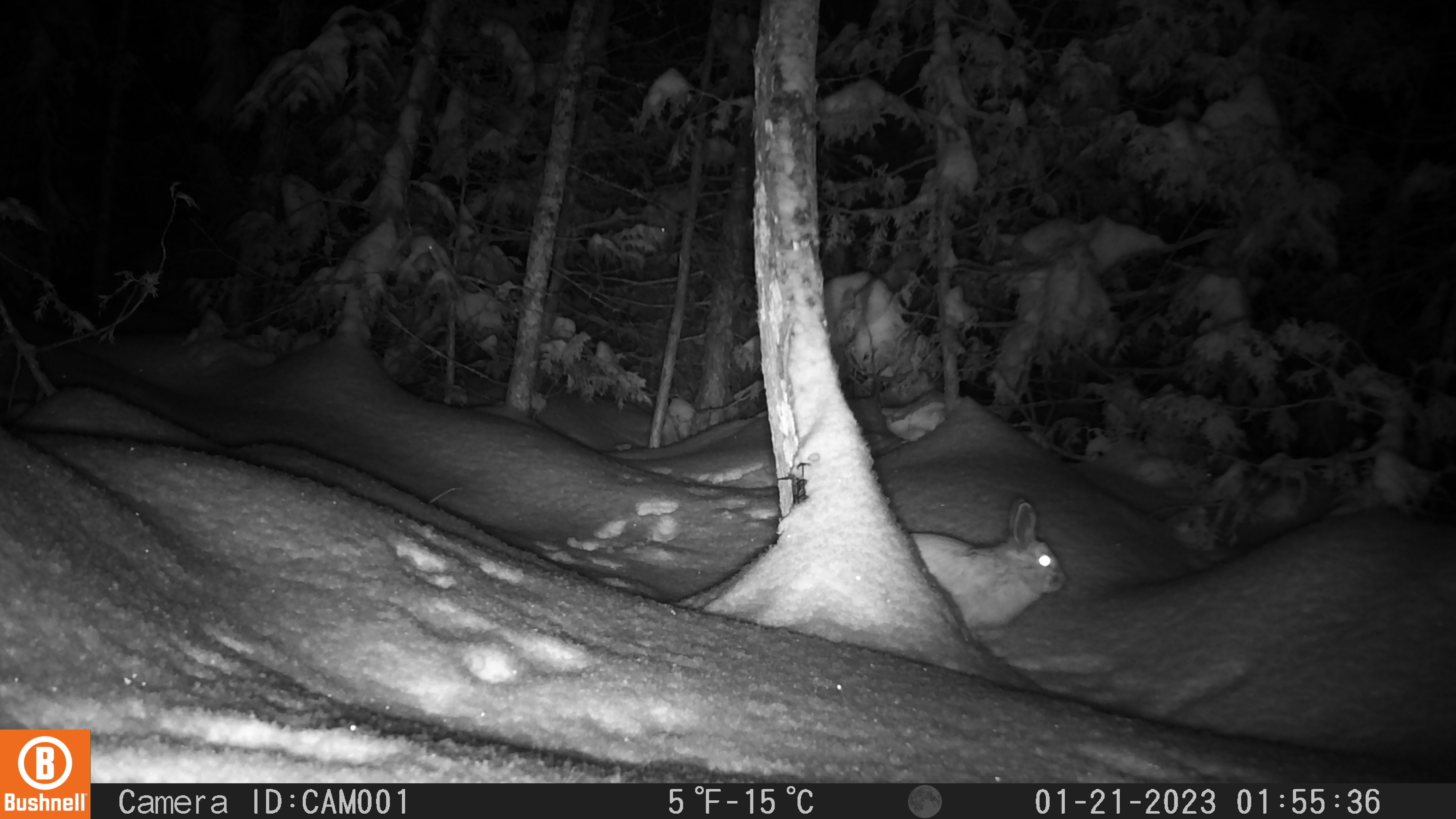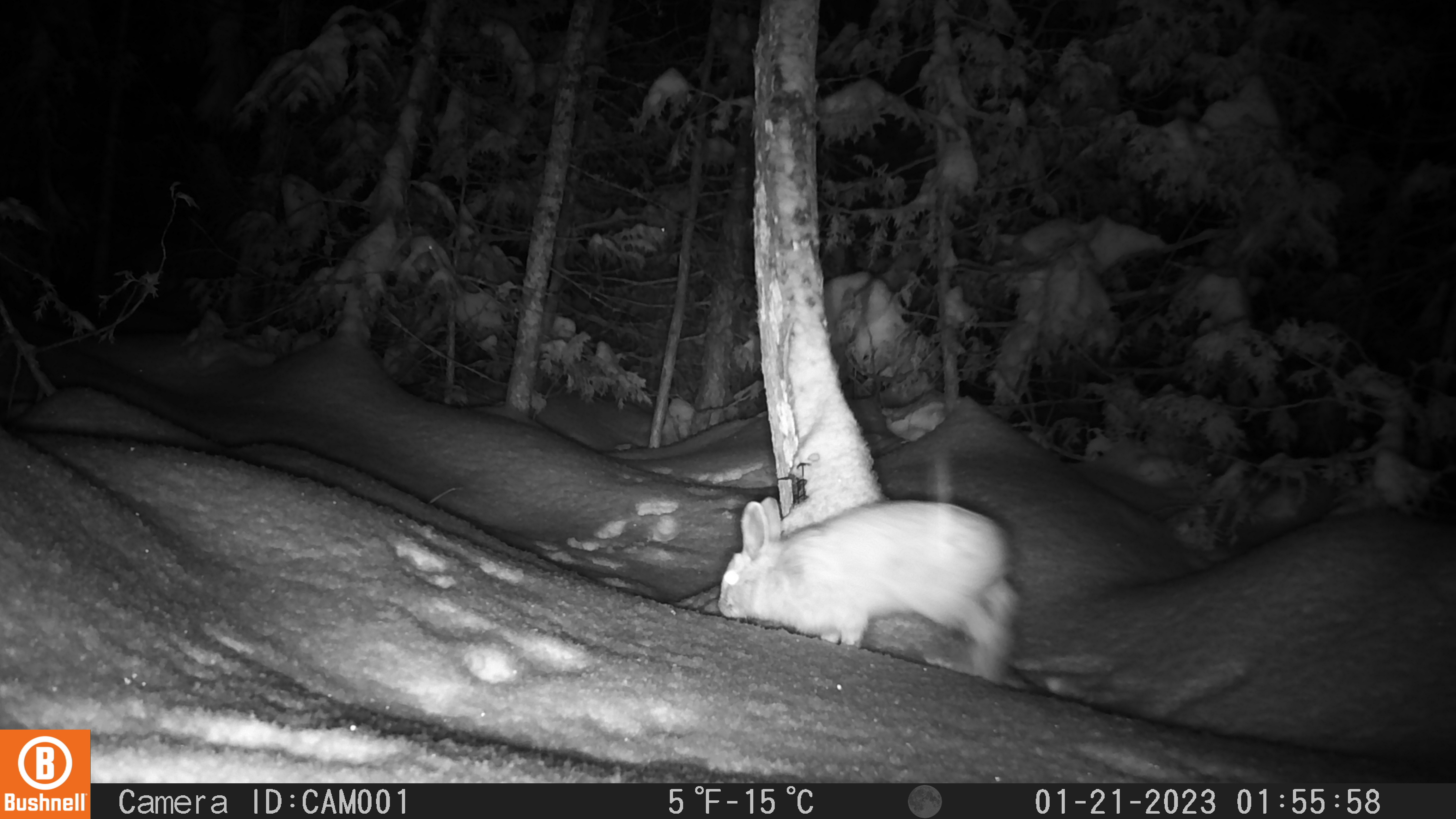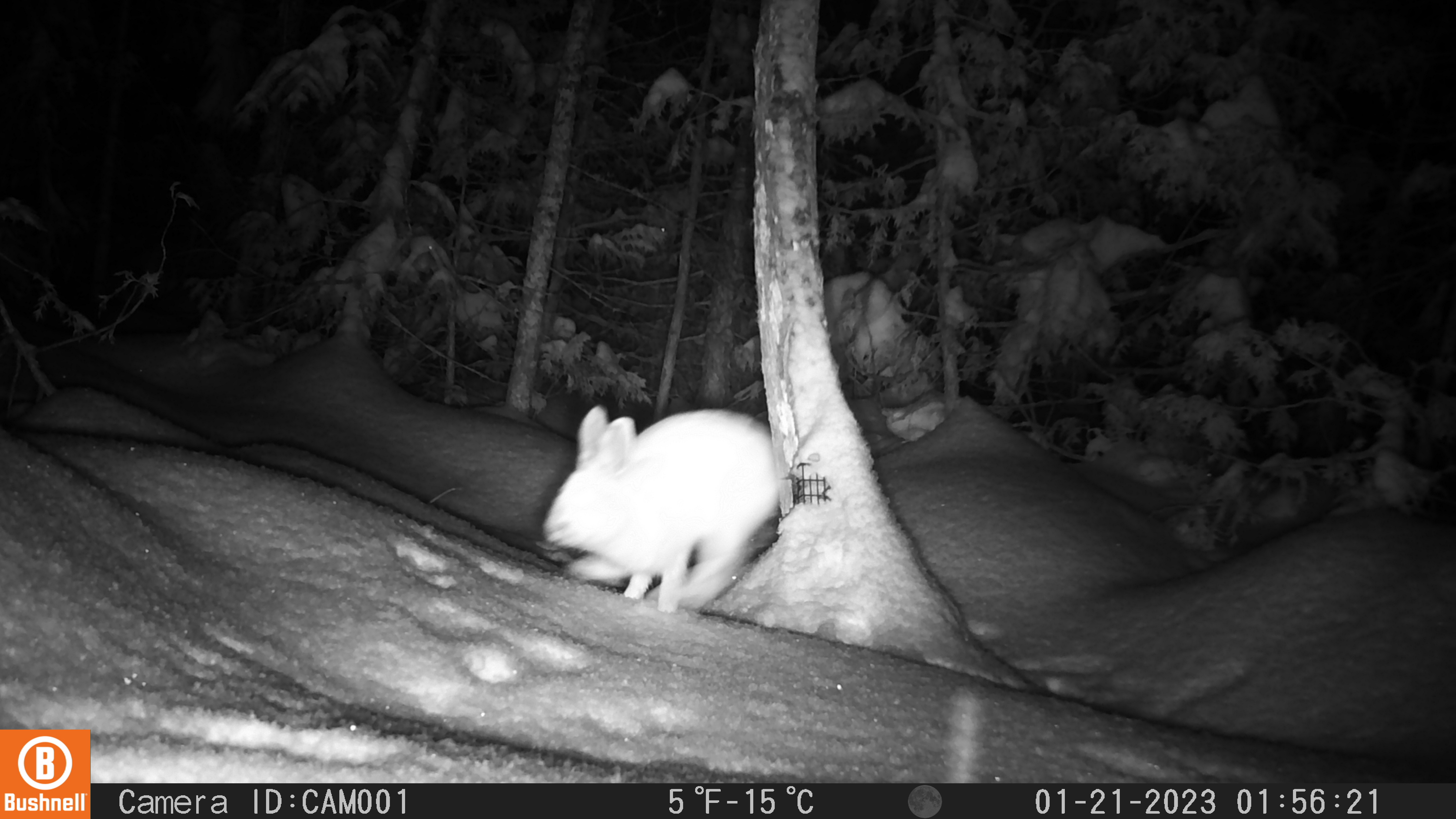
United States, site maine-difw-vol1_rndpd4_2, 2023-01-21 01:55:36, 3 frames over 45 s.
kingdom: Animalia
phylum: Chordata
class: Mammalia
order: Lagomorpha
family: Leporidae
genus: Lepus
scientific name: Lepus americanus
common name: snowshoe hare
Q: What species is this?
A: Snowshoe hare (Lepus americanus).